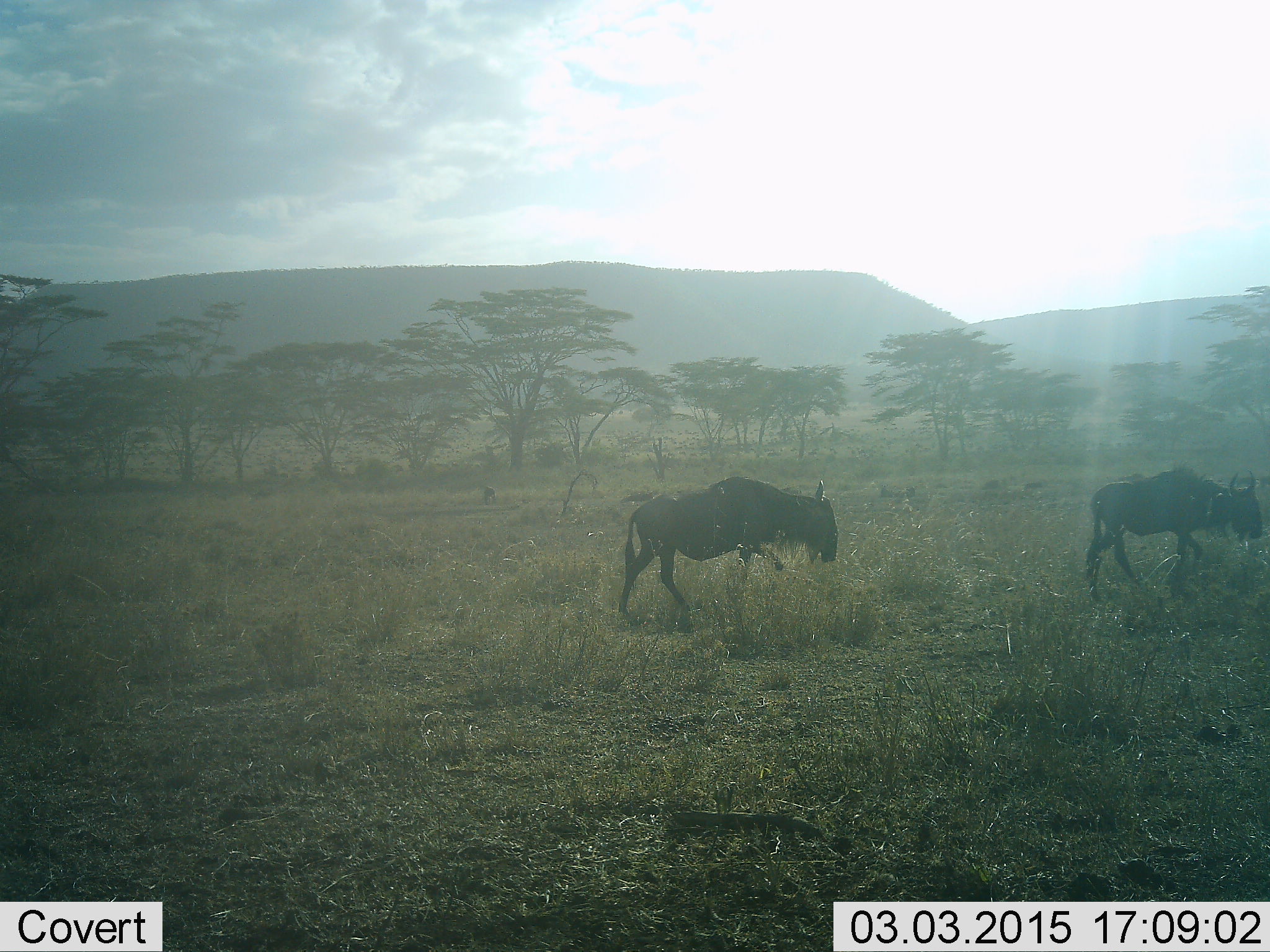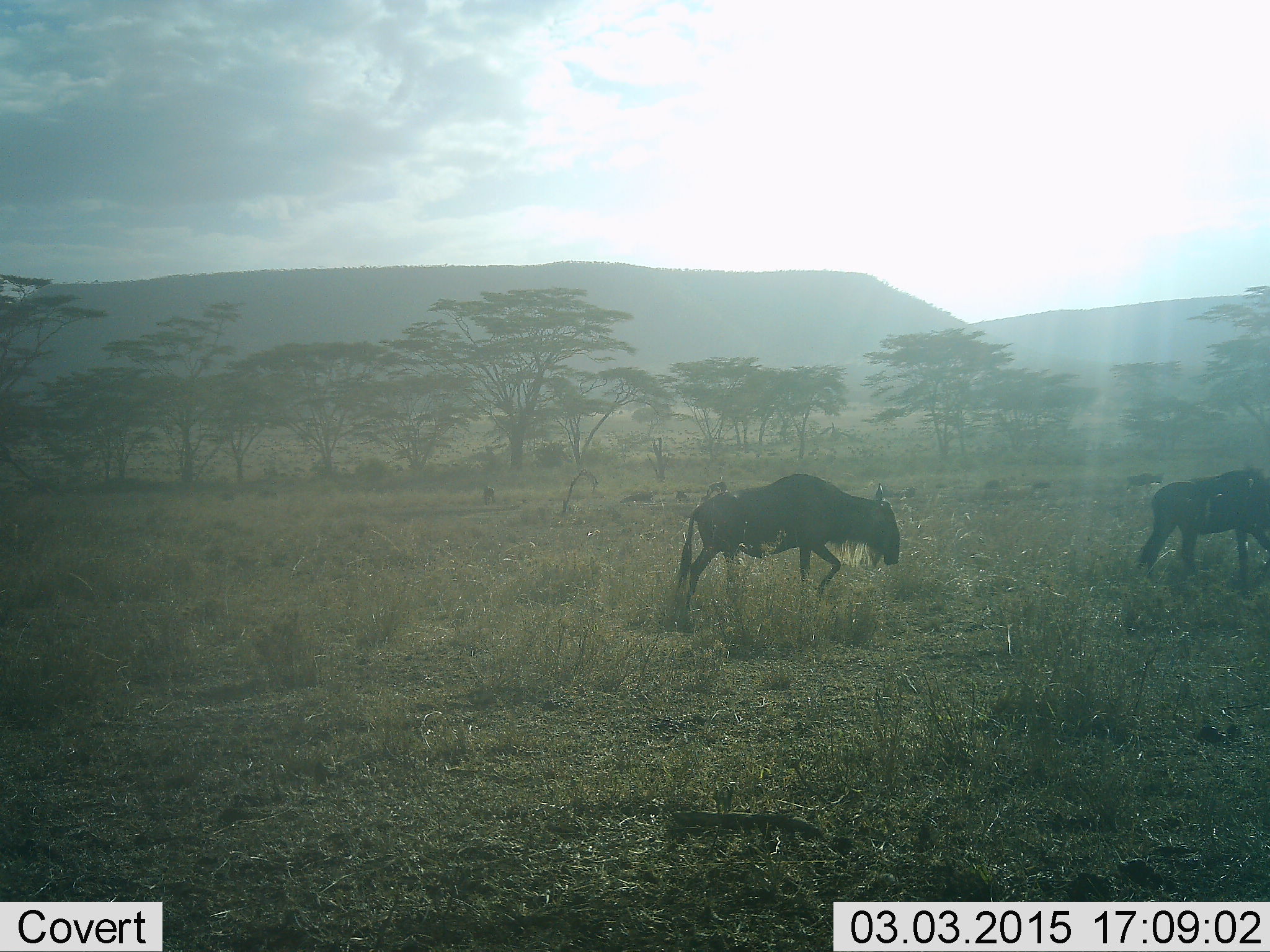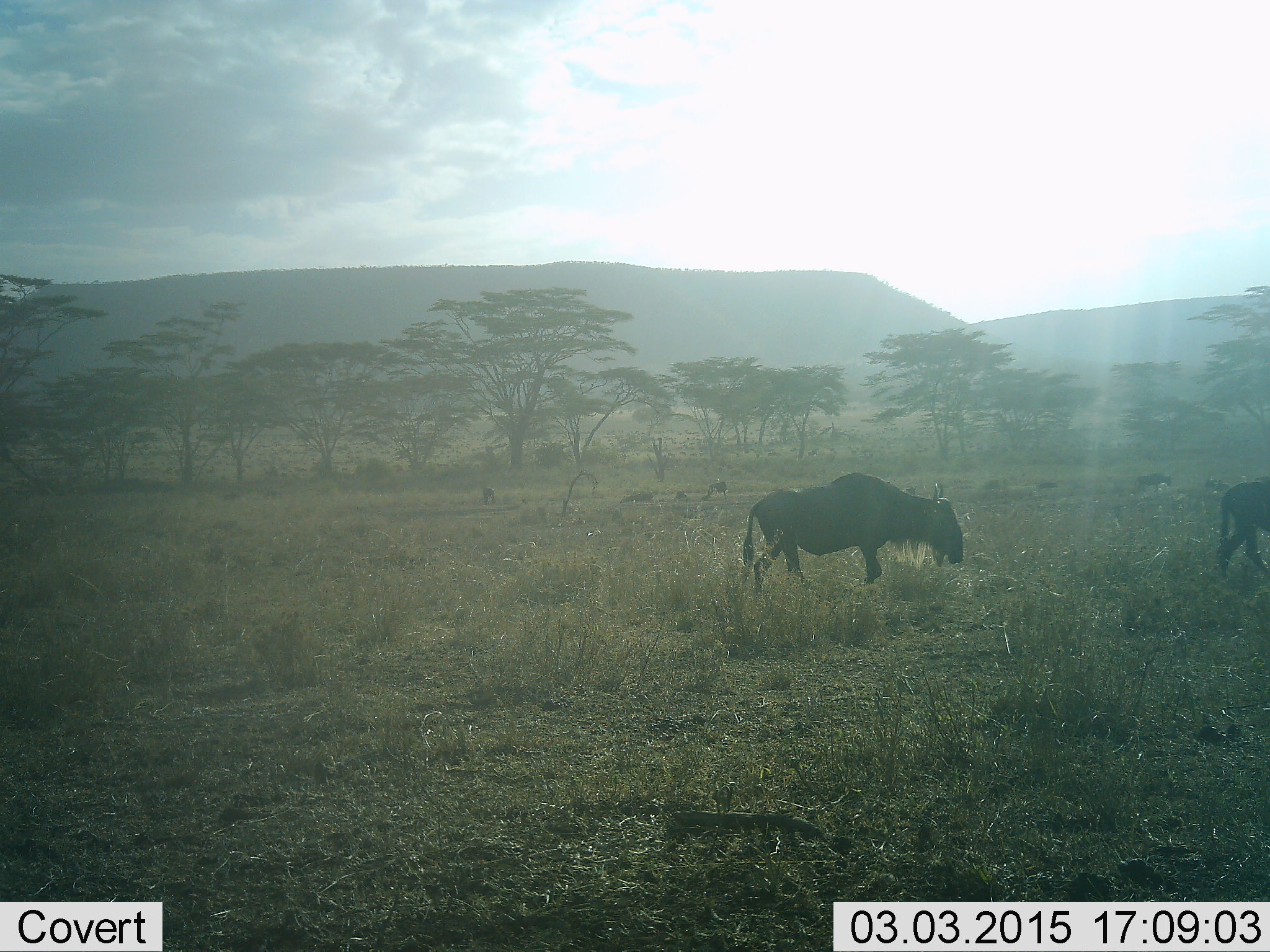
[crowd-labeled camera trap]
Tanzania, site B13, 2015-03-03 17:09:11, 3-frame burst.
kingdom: Animalia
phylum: Chordata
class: Mammalia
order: Artiodactyla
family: Bovidae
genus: Connochaetes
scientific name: Connochaetes taurinus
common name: blue wildebeest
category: wildebeest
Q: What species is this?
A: Wildebeest (blue wildebeest) (Connochaetes taurinus).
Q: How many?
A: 2.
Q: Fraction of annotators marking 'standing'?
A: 10%.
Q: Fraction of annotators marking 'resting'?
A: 0%.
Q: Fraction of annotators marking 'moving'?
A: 90%.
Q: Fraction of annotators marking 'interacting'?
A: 0%.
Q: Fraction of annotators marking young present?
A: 0%.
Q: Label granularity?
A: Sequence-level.